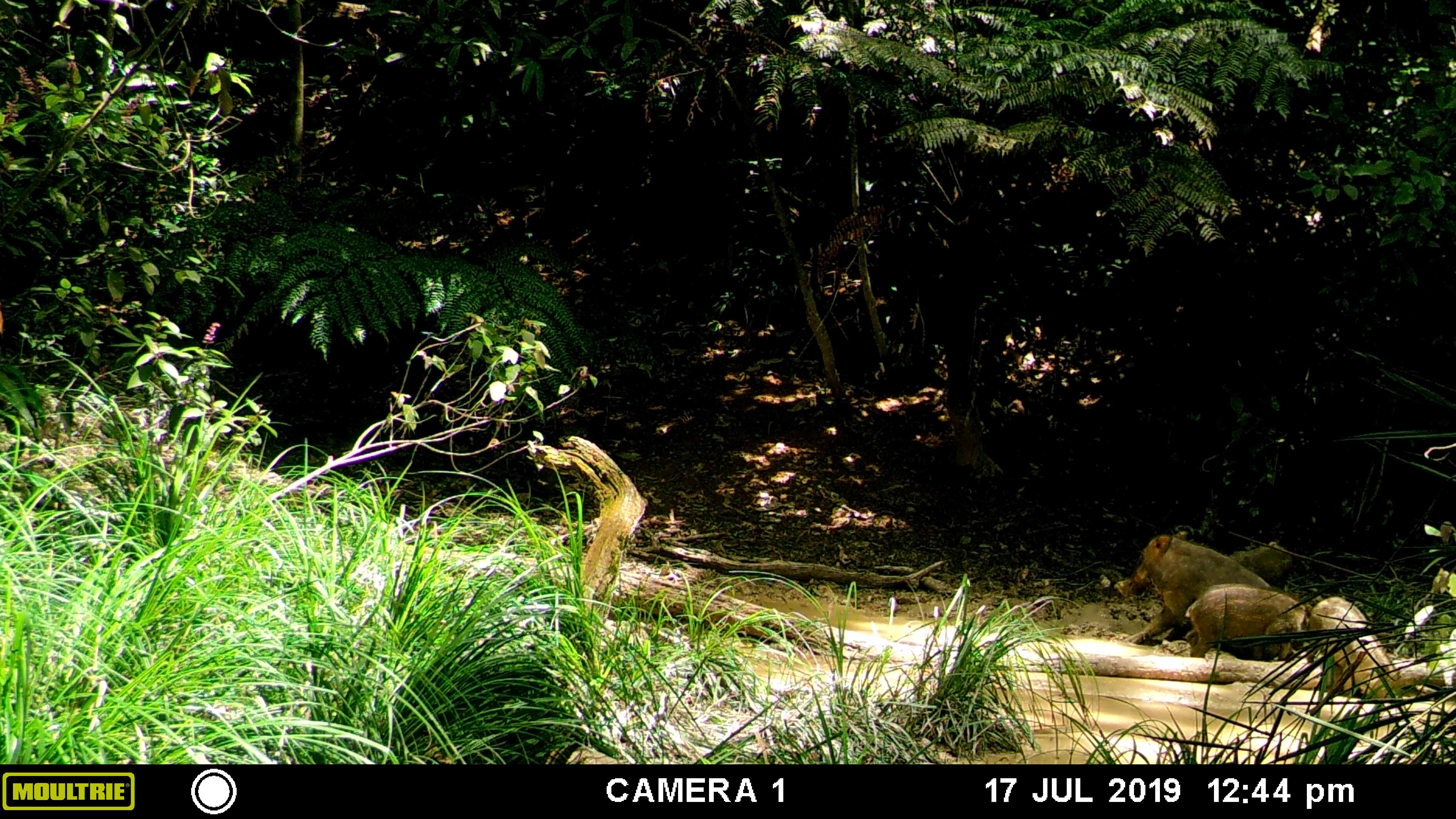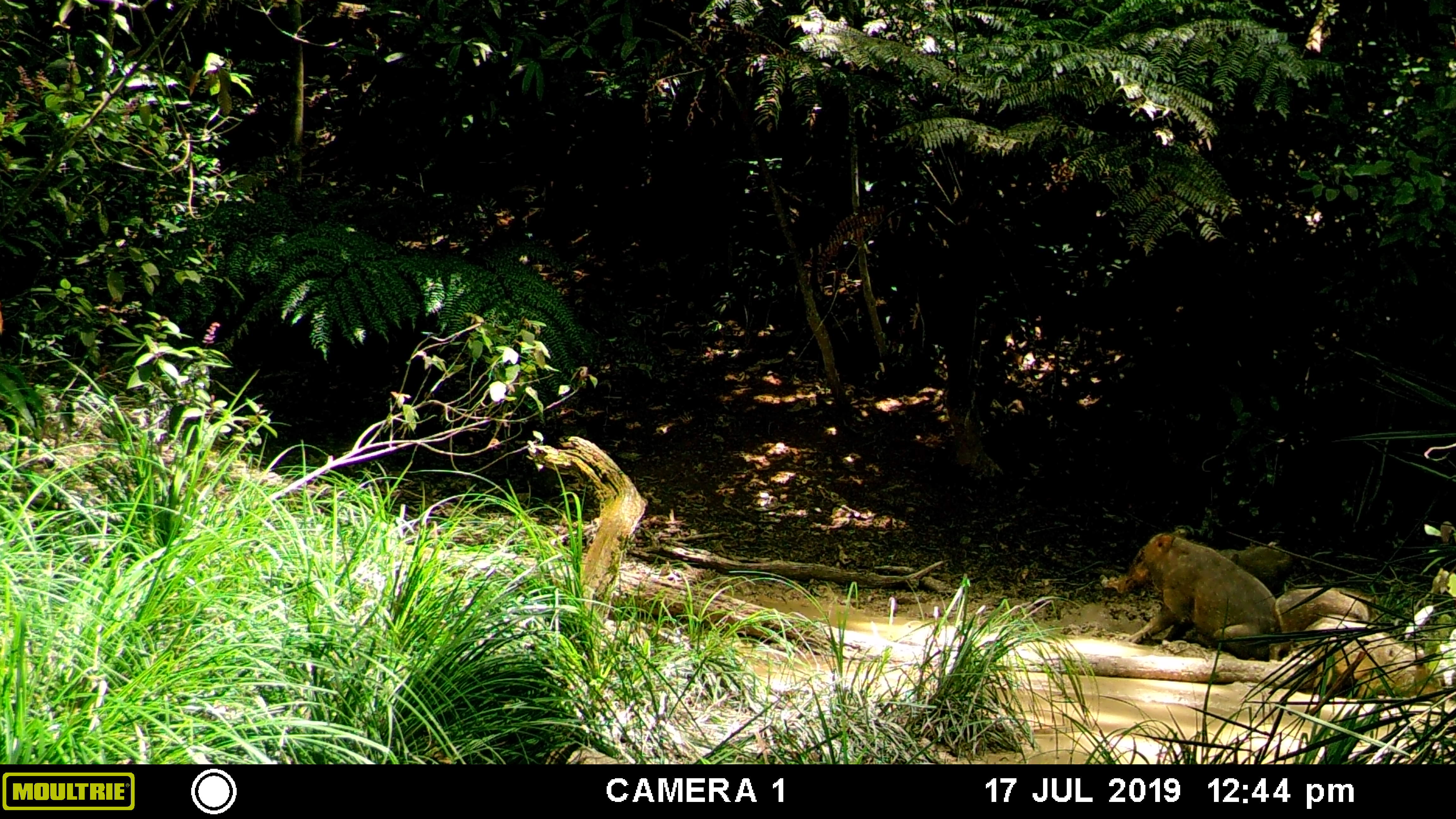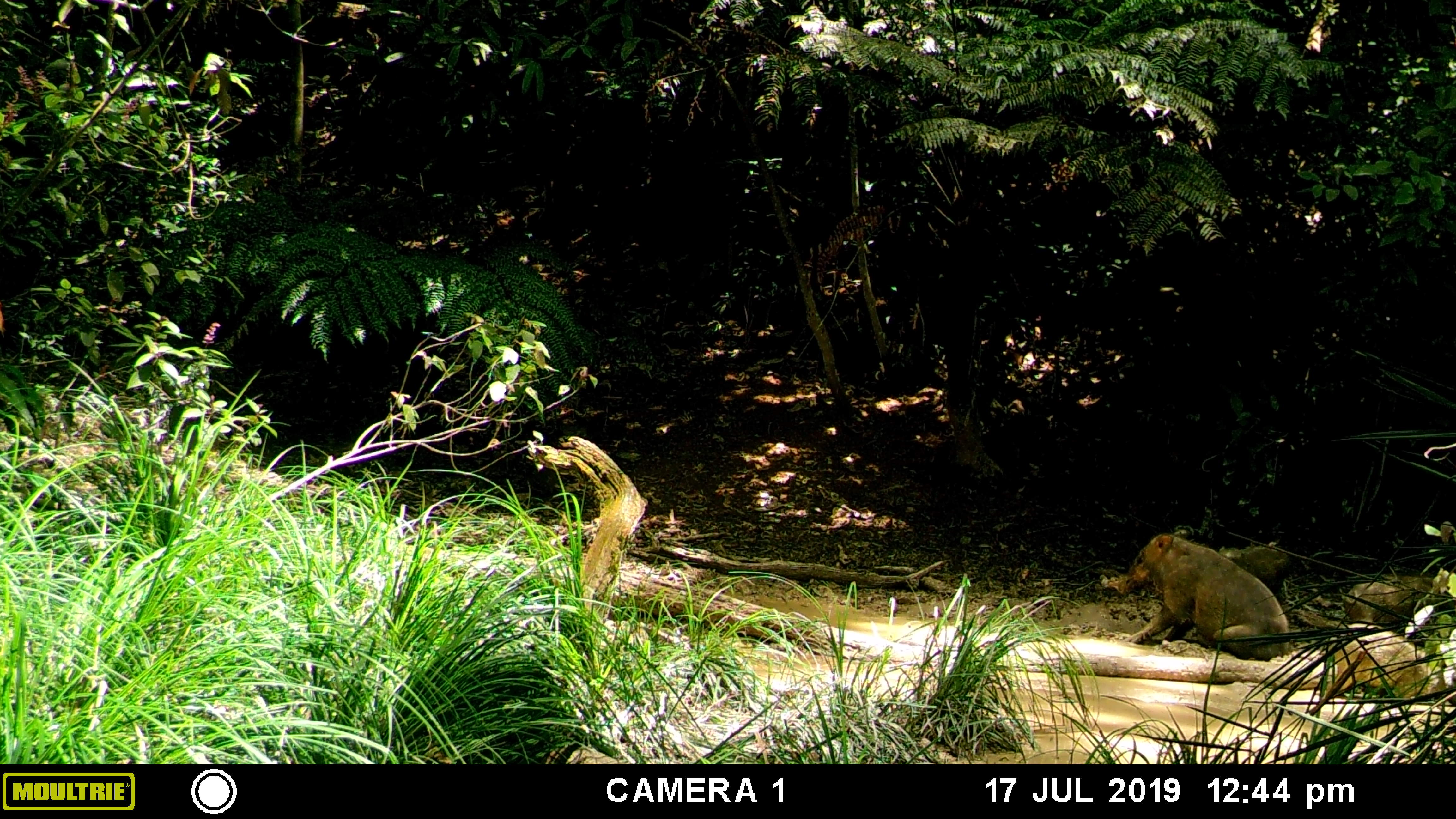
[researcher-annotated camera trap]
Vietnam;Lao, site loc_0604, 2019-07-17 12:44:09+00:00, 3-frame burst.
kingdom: Animalia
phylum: Chordata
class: Mammalia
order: Artiodactyla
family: Suidae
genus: Sus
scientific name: Sus scrofa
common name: eurasian wild pig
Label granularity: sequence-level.